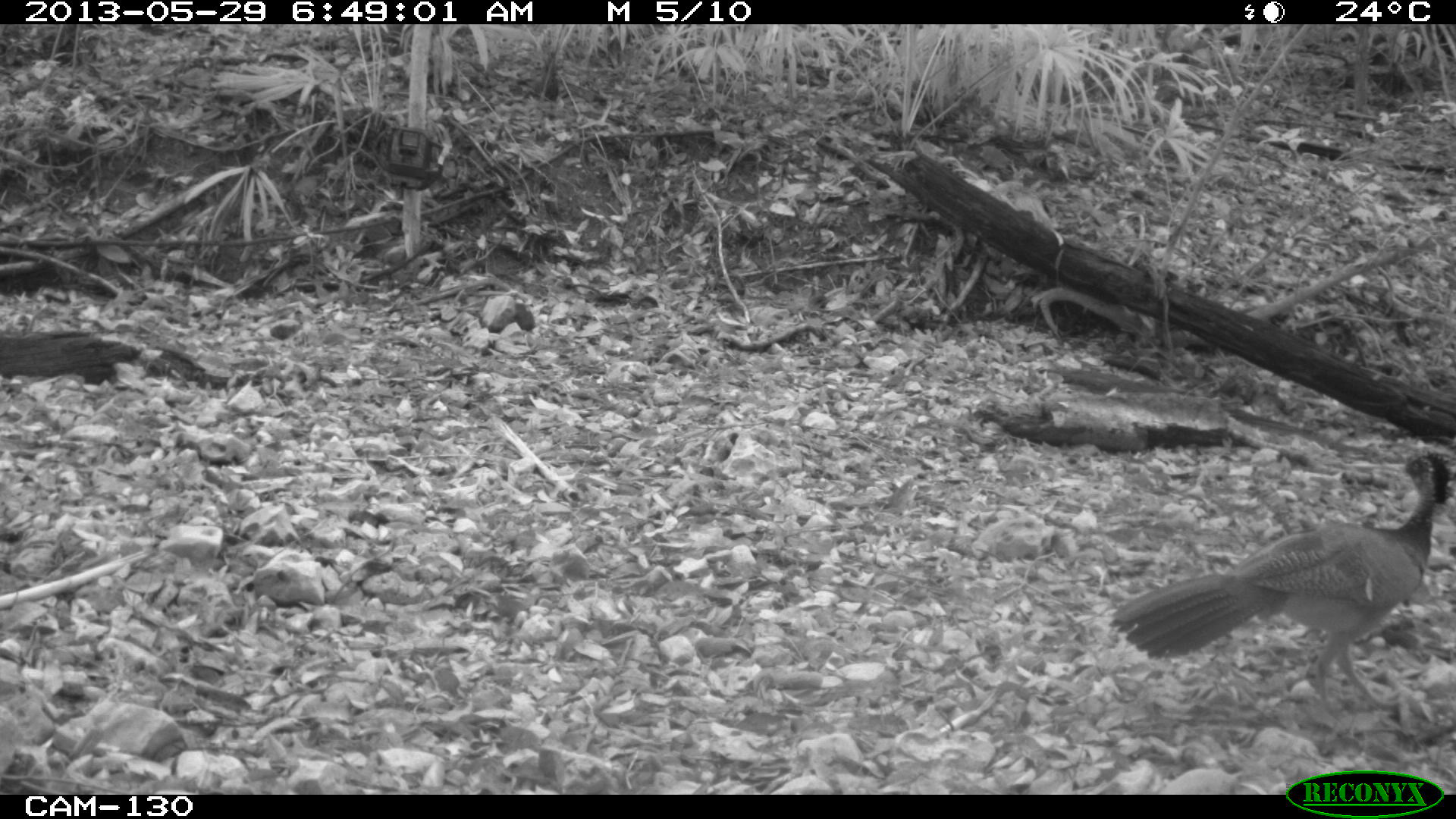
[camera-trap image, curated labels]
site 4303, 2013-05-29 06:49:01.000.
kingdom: Animalia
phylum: Chordata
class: Aves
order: Galliformes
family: Cracidae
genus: Crax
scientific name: Crax rubra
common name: great curassow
Crax rubra (great curassow), count 1, sex female.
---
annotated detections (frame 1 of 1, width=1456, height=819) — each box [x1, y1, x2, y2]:
crax rubra: [1107, 443, 1451, 717]